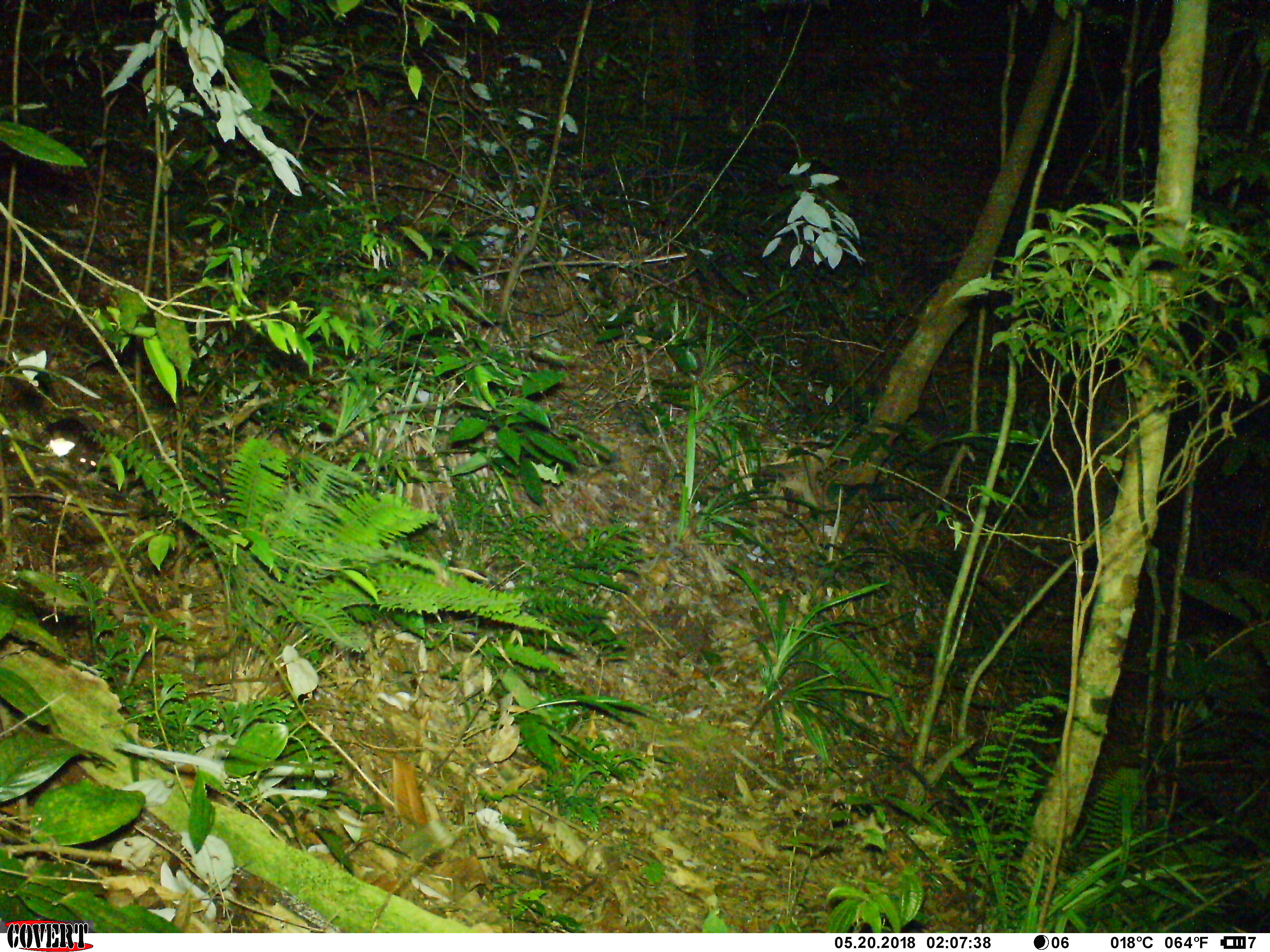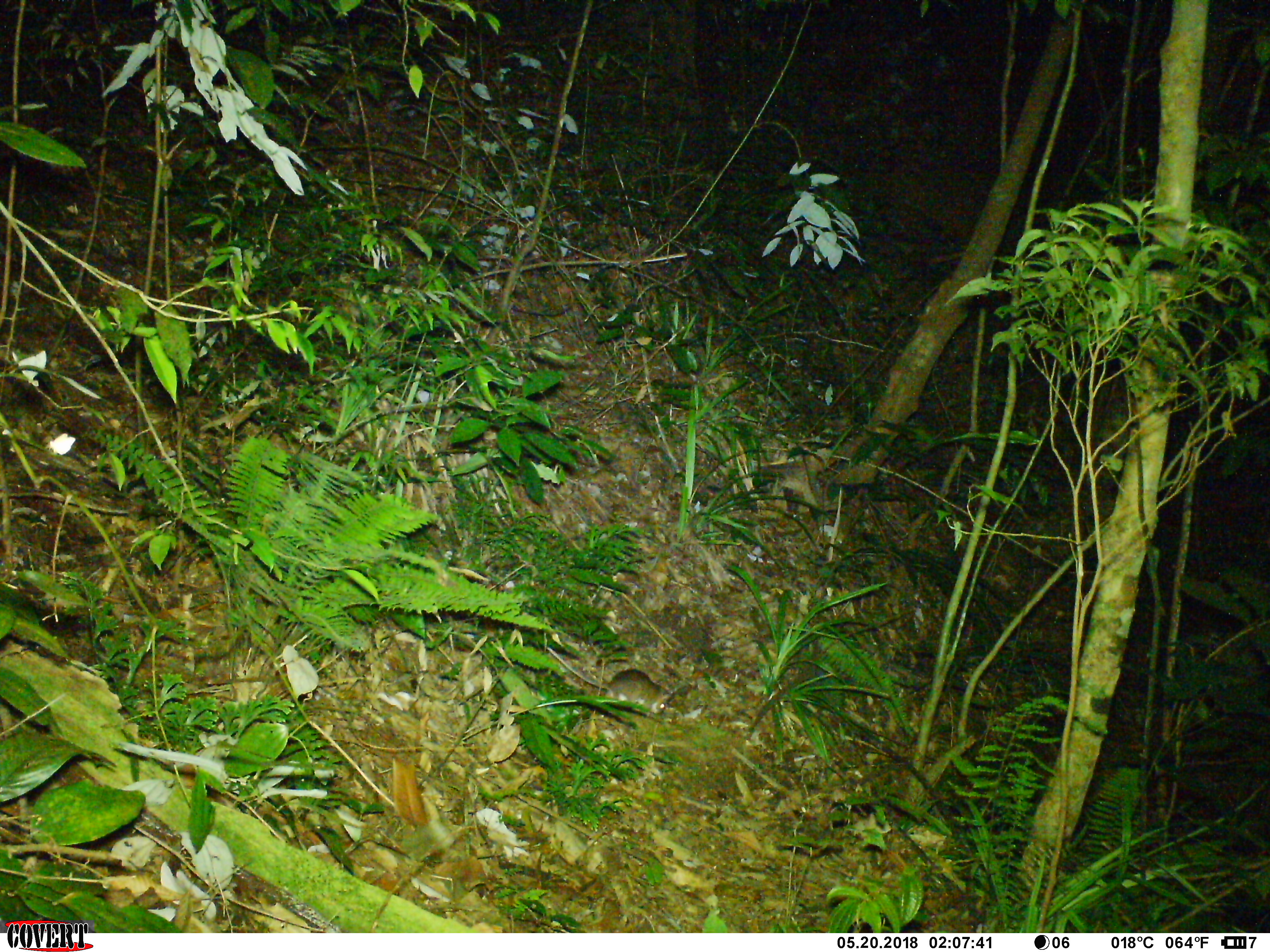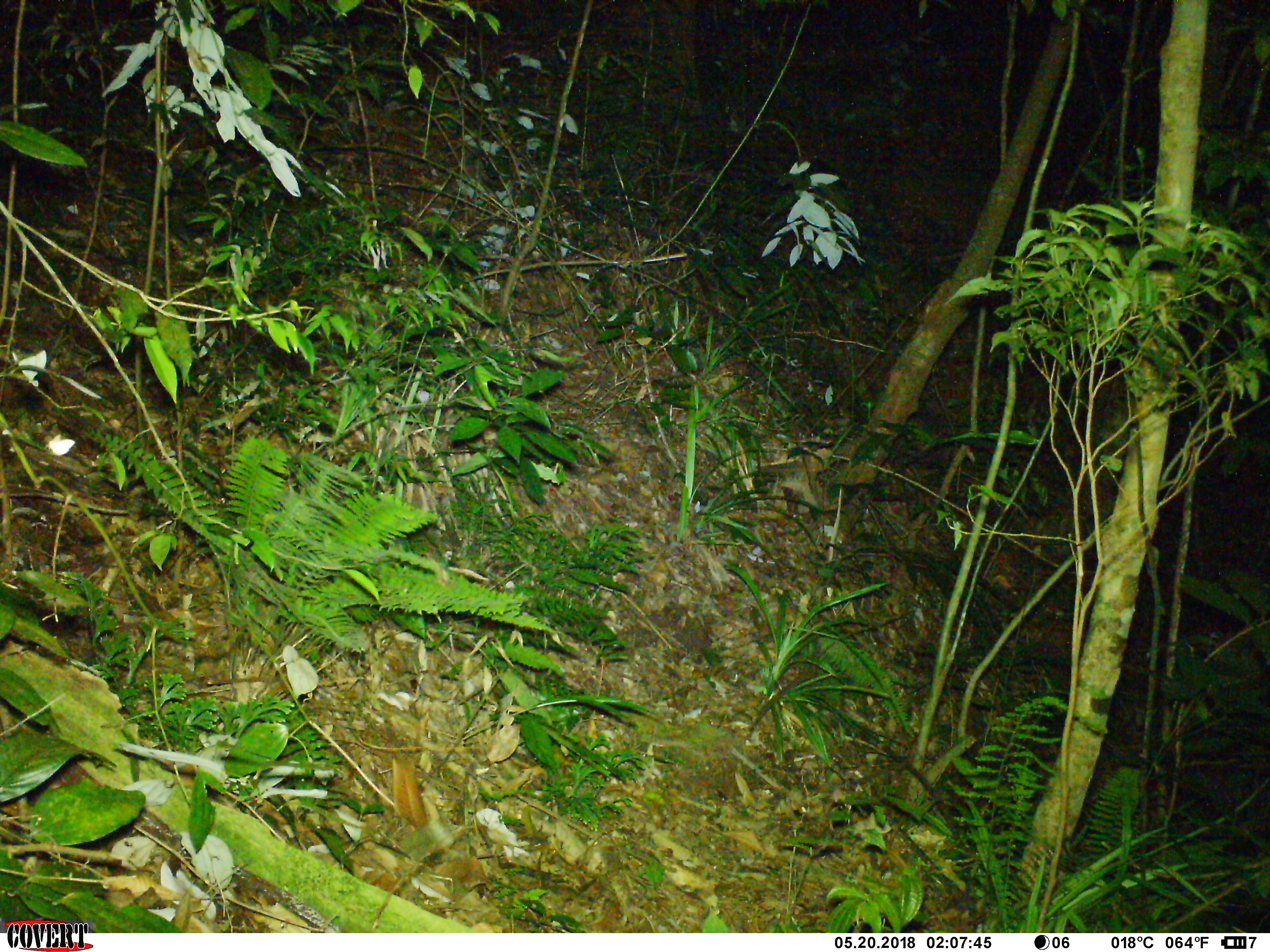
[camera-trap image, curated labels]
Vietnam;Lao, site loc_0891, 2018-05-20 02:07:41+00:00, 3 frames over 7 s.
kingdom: Animalia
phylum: Chordata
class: Mammalia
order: Rodentia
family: Muridae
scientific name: Muridae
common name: old-world mice and rats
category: unidentified murid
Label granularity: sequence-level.